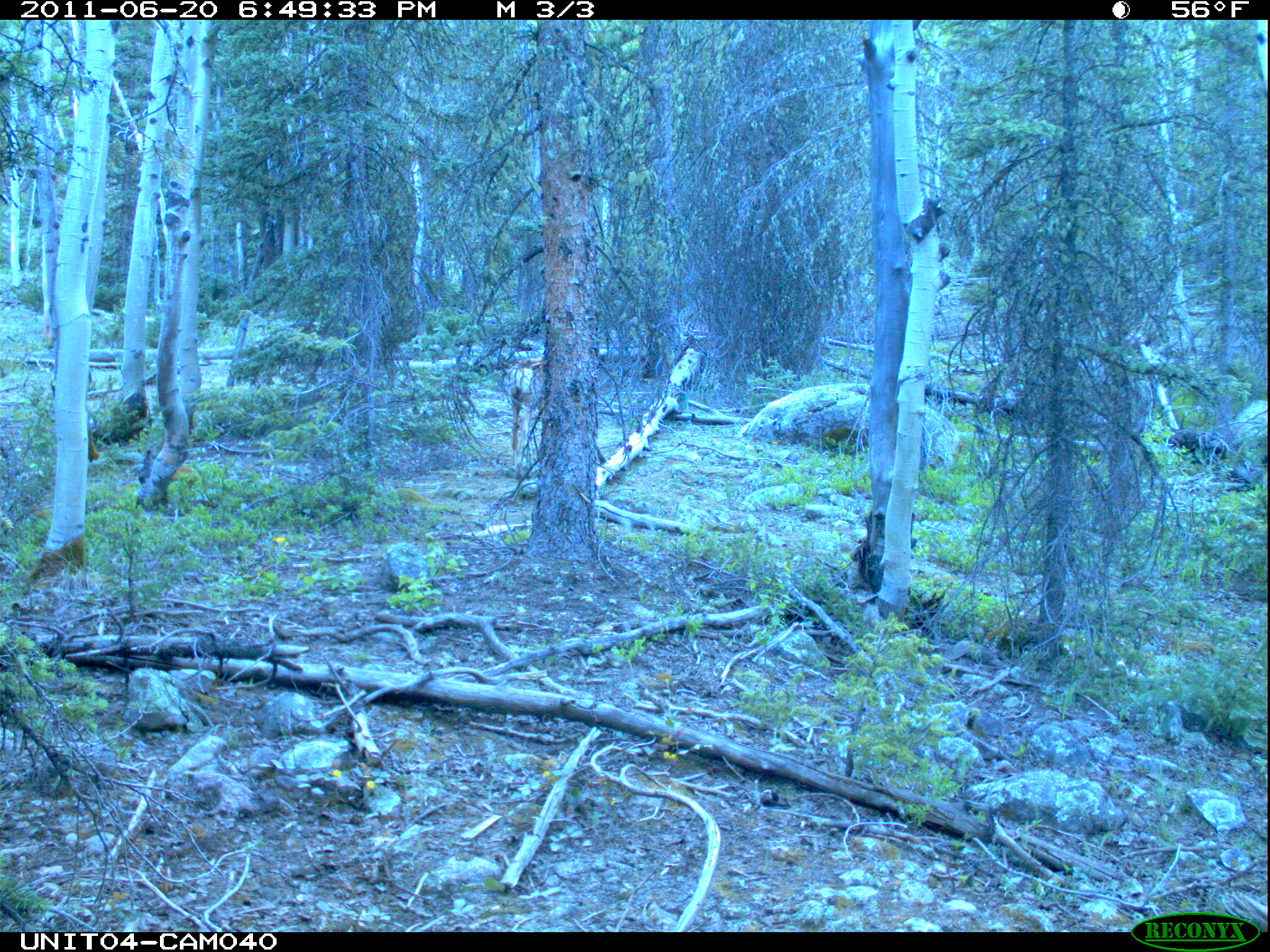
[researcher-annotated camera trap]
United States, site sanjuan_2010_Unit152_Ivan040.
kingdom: Animalia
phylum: Chordata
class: Mammalia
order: Artiodactyla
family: Cervidae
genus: Odocoileus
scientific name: Odocoileus hemionus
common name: mule deer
Odocoileus hemionus (mule deer).